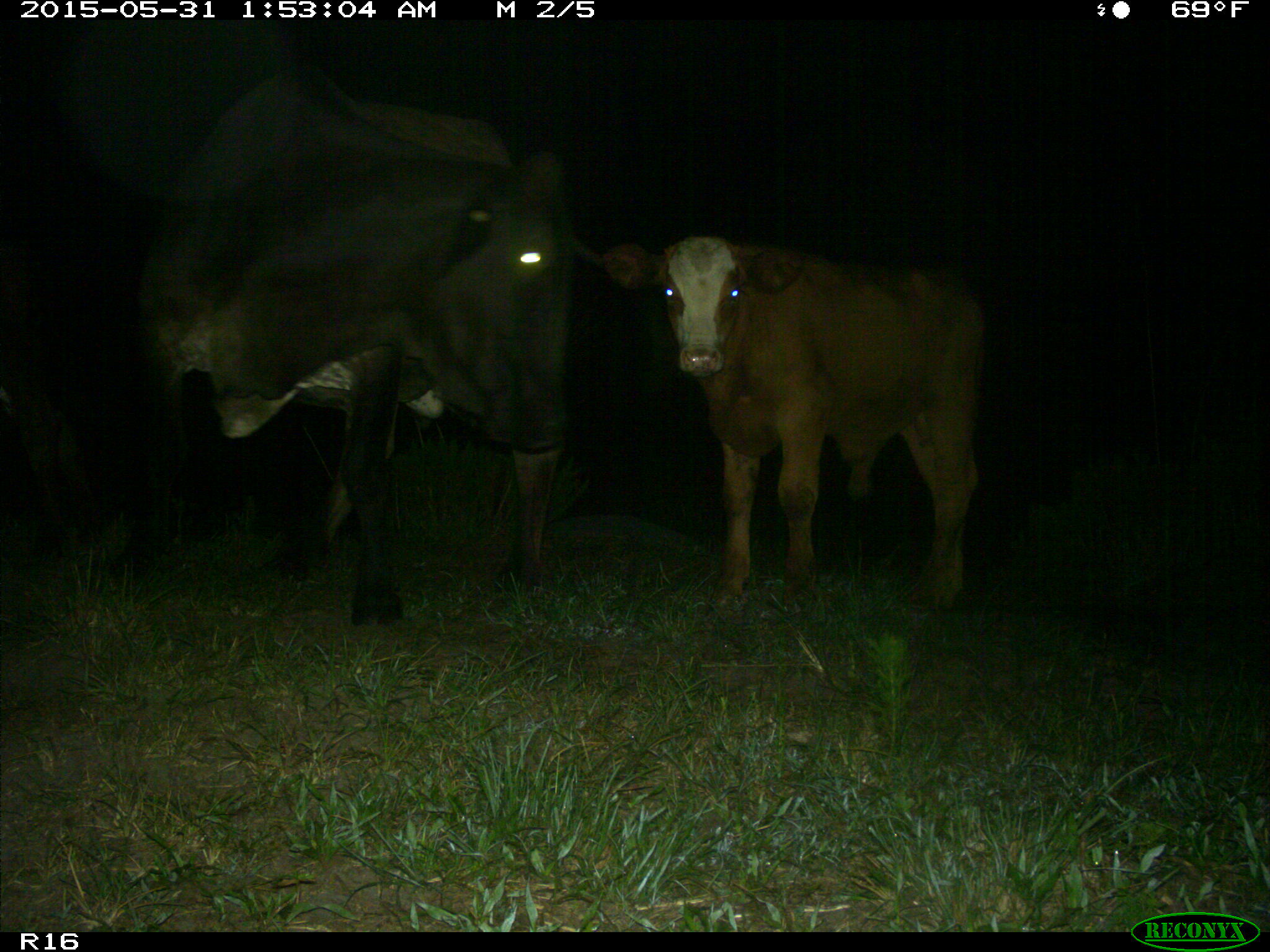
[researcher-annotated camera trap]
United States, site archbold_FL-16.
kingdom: Animalia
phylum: Chordata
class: Mammalia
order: Artiodactyla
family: Bovidae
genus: Bos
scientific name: Bos taurus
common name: domestic cow